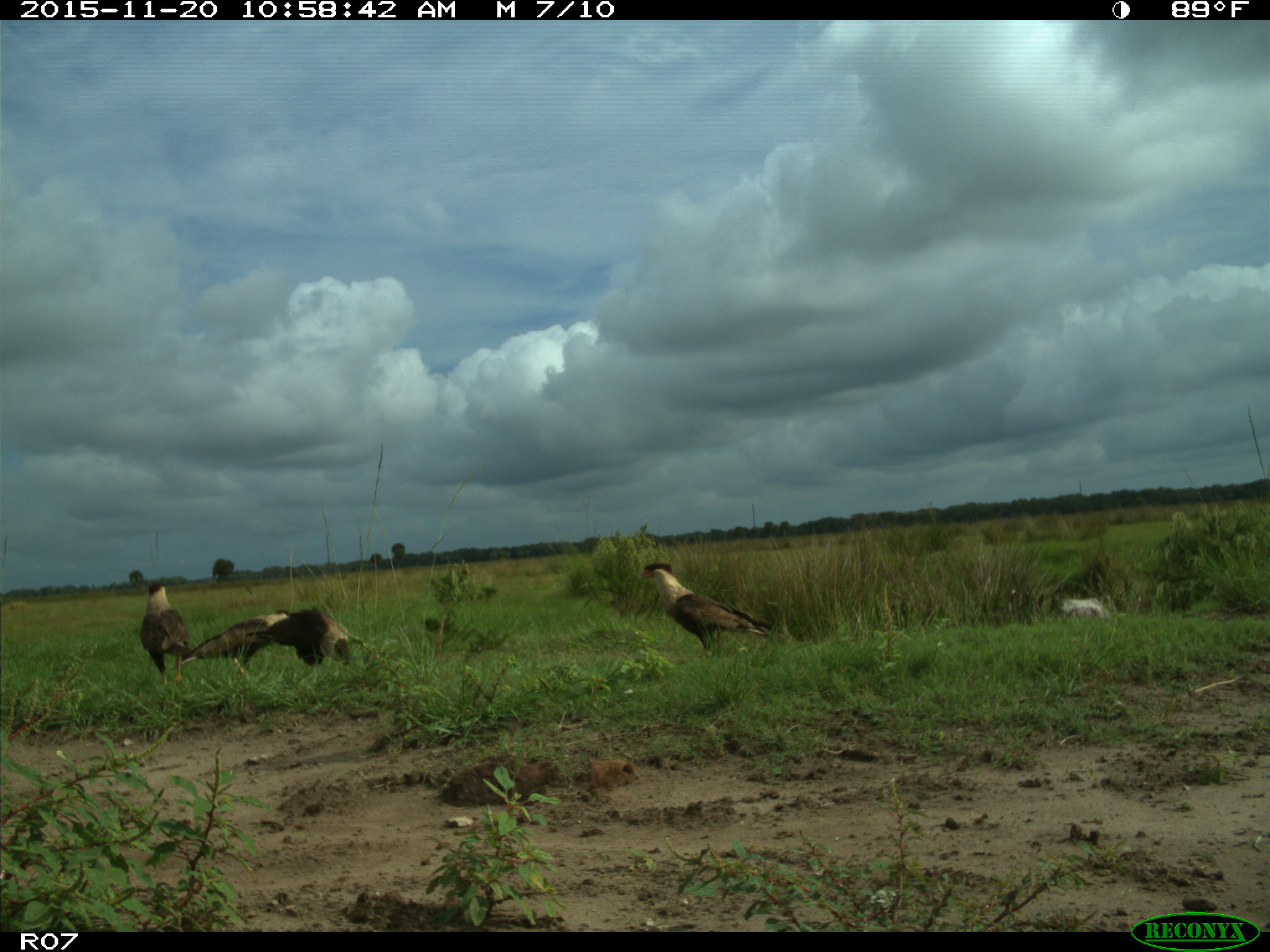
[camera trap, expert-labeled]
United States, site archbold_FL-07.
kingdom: Animalia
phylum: Chordata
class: Aves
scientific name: Aves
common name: birds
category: unidentified bird